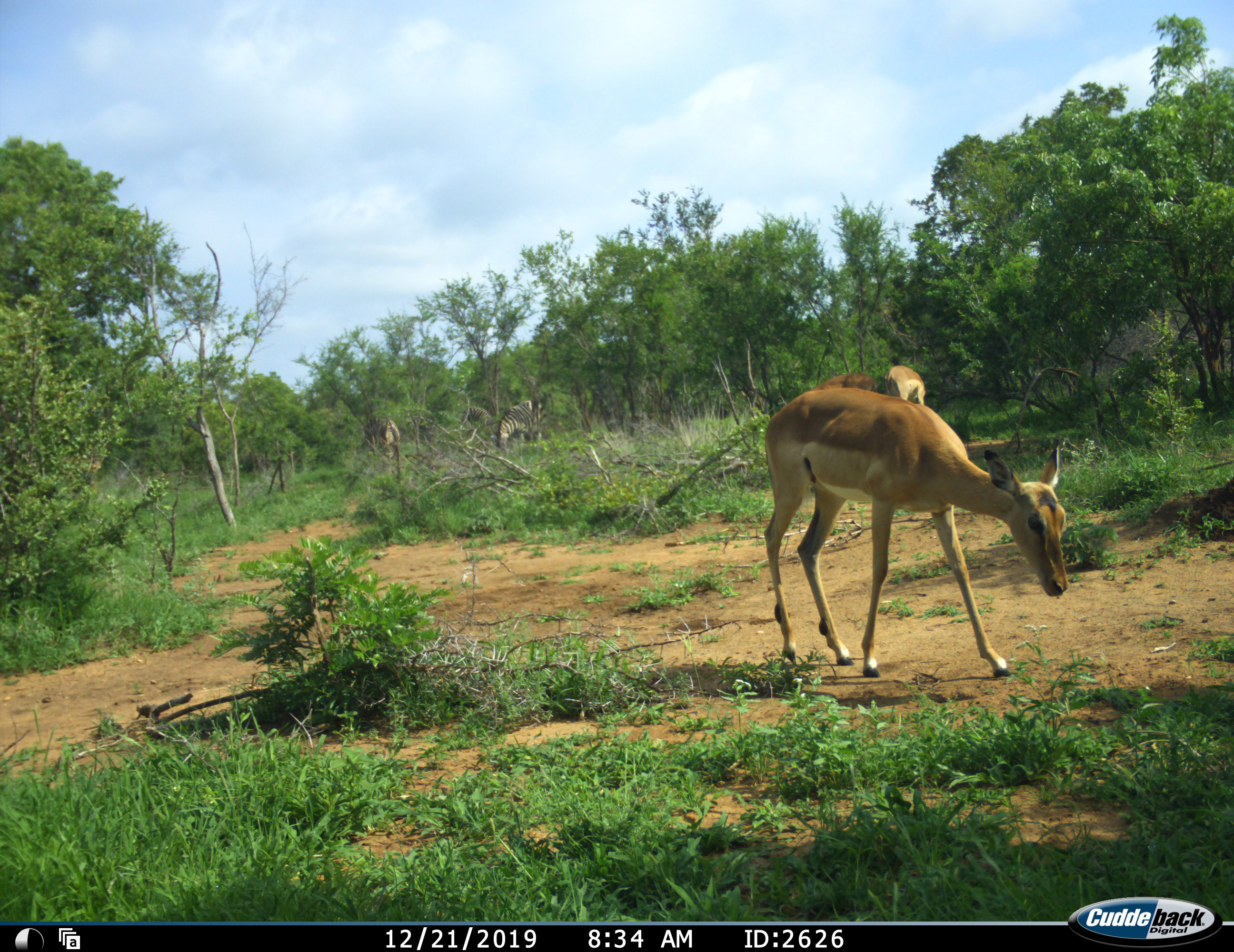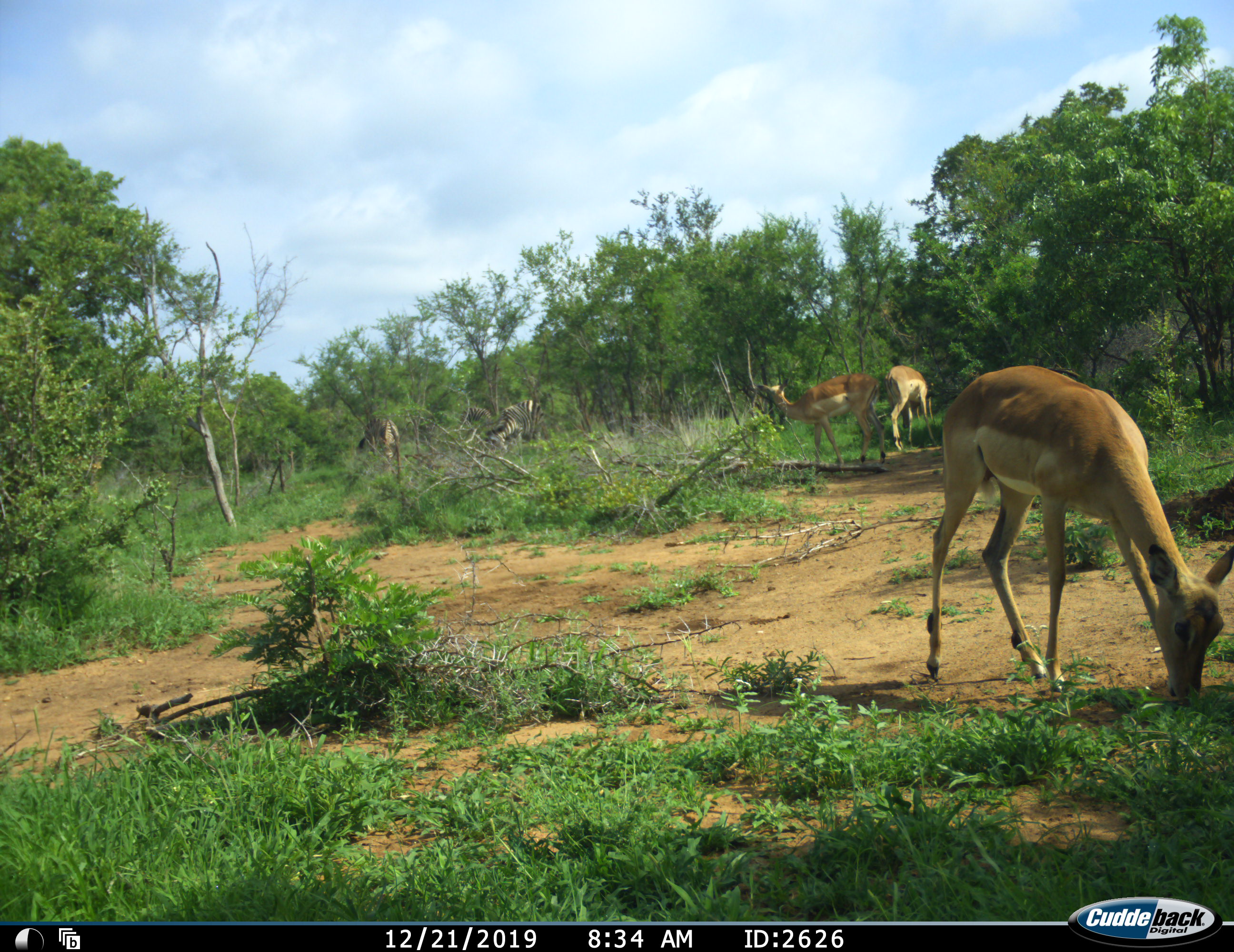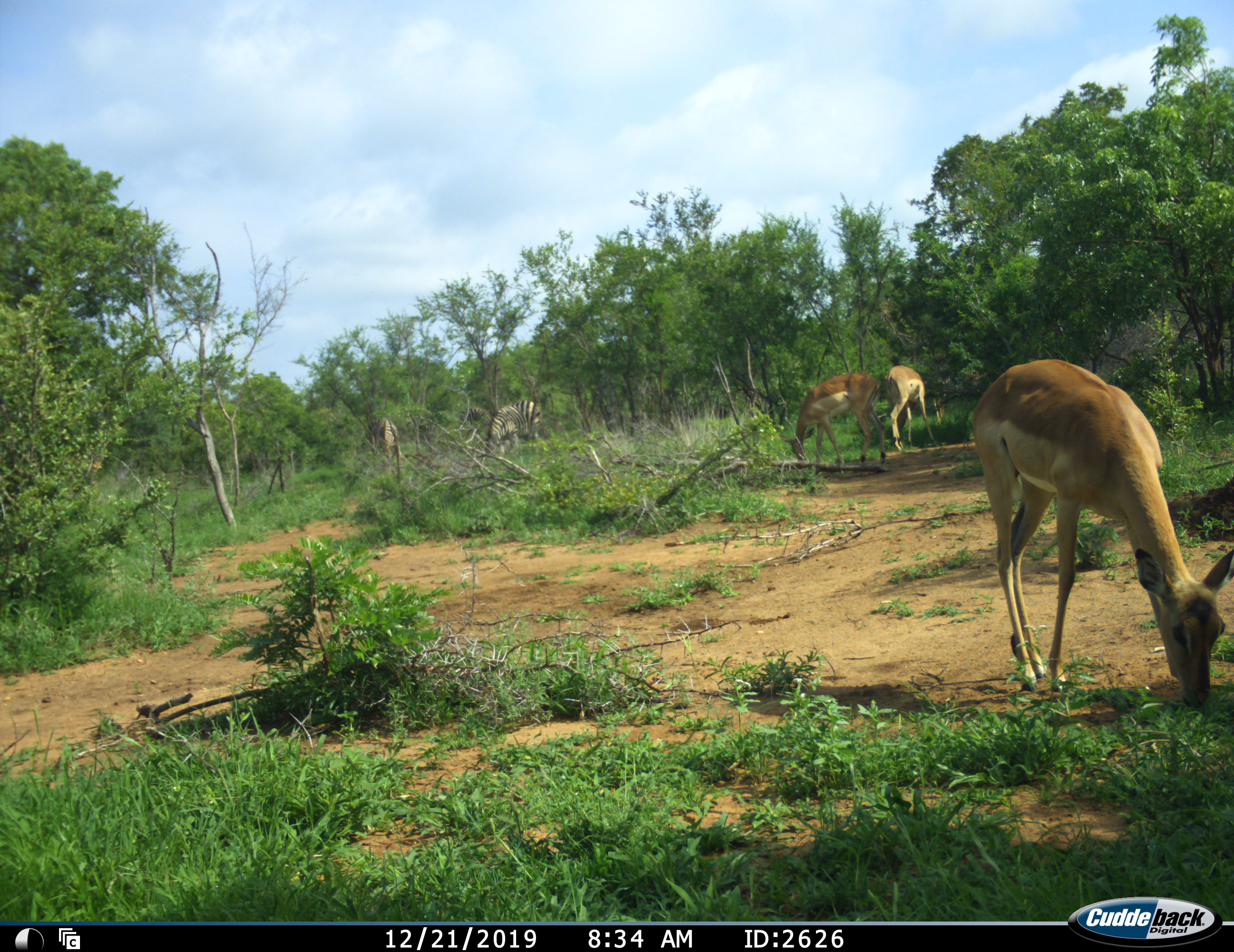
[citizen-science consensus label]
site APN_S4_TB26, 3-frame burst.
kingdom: Animalia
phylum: Chordata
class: Mammalia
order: Artiodactyla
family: Bovidae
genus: Aepyceros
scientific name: Aepyceros melampus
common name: impala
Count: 3.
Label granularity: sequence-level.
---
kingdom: Animalia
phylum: Chordata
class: Mammalia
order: Perissodactyla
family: Equidae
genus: Equus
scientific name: Equus quagga burchellii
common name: burchell's zebra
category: zebraburchells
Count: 2.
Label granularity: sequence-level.